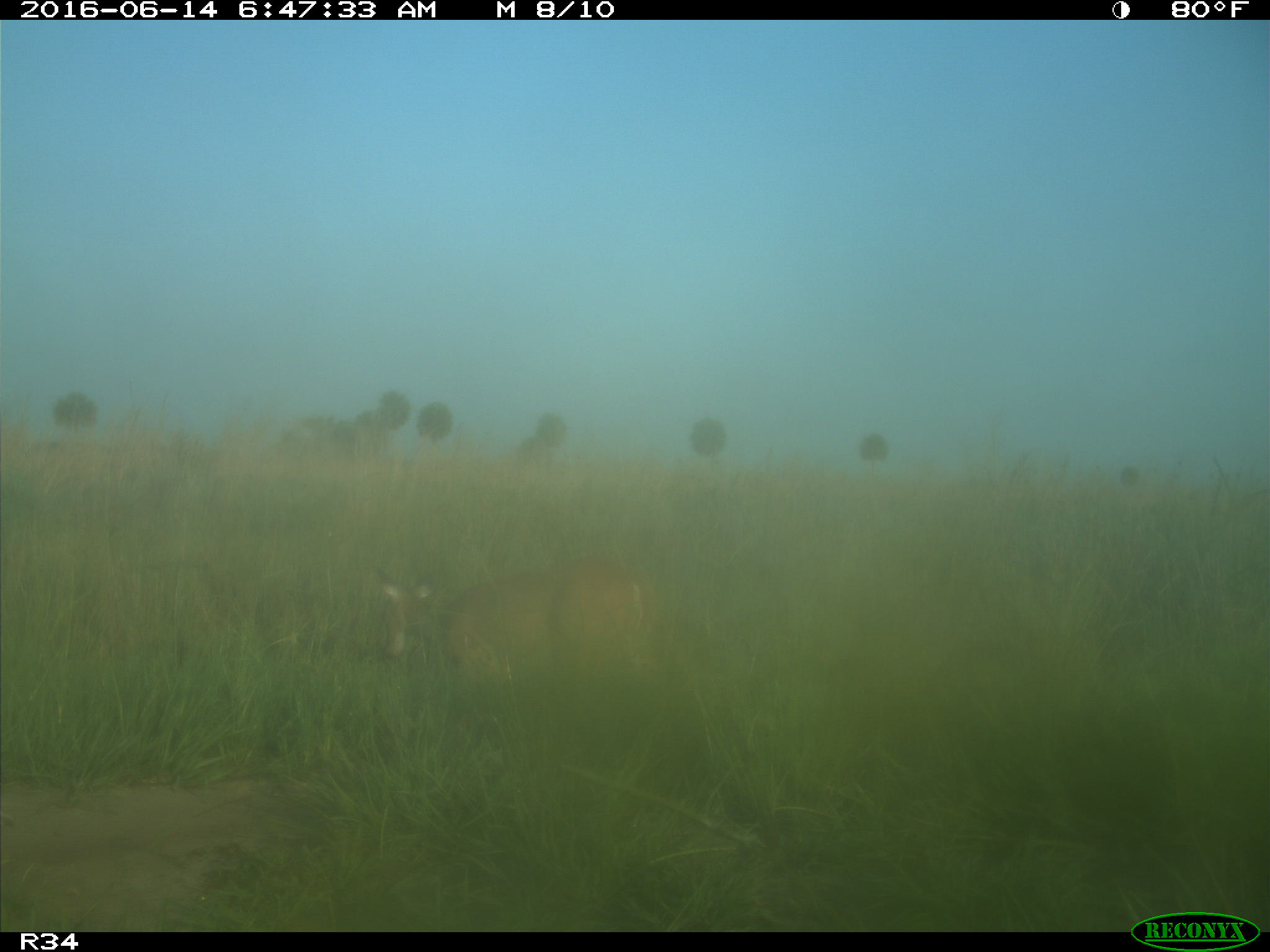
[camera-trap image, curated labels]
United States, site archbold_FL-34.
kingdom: Animalia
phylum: Chordata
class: Mammalia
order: Artiodactyla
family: Cervidae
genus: Odocoileus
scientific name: Odocoileus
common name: deer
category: unidentified deer